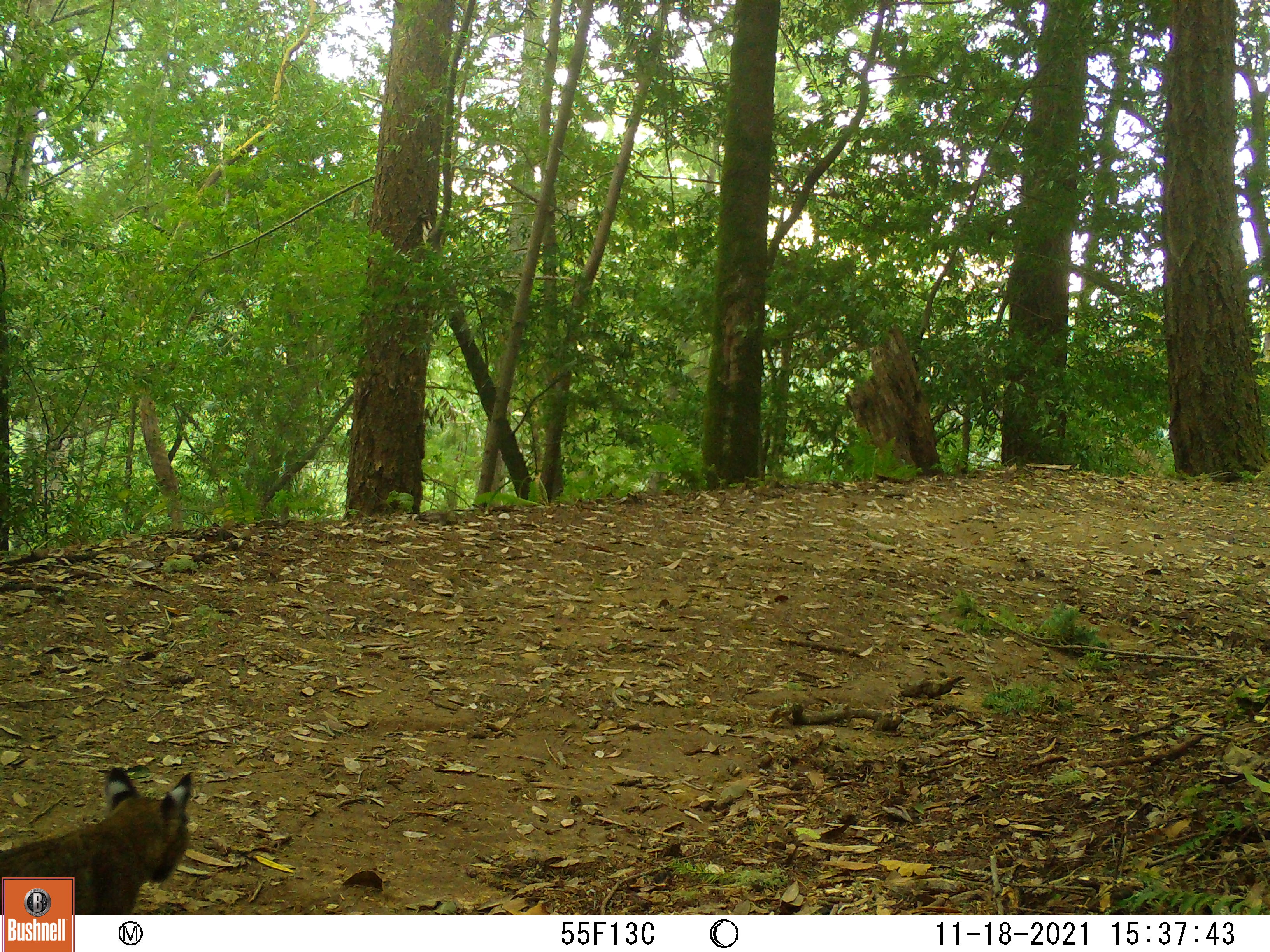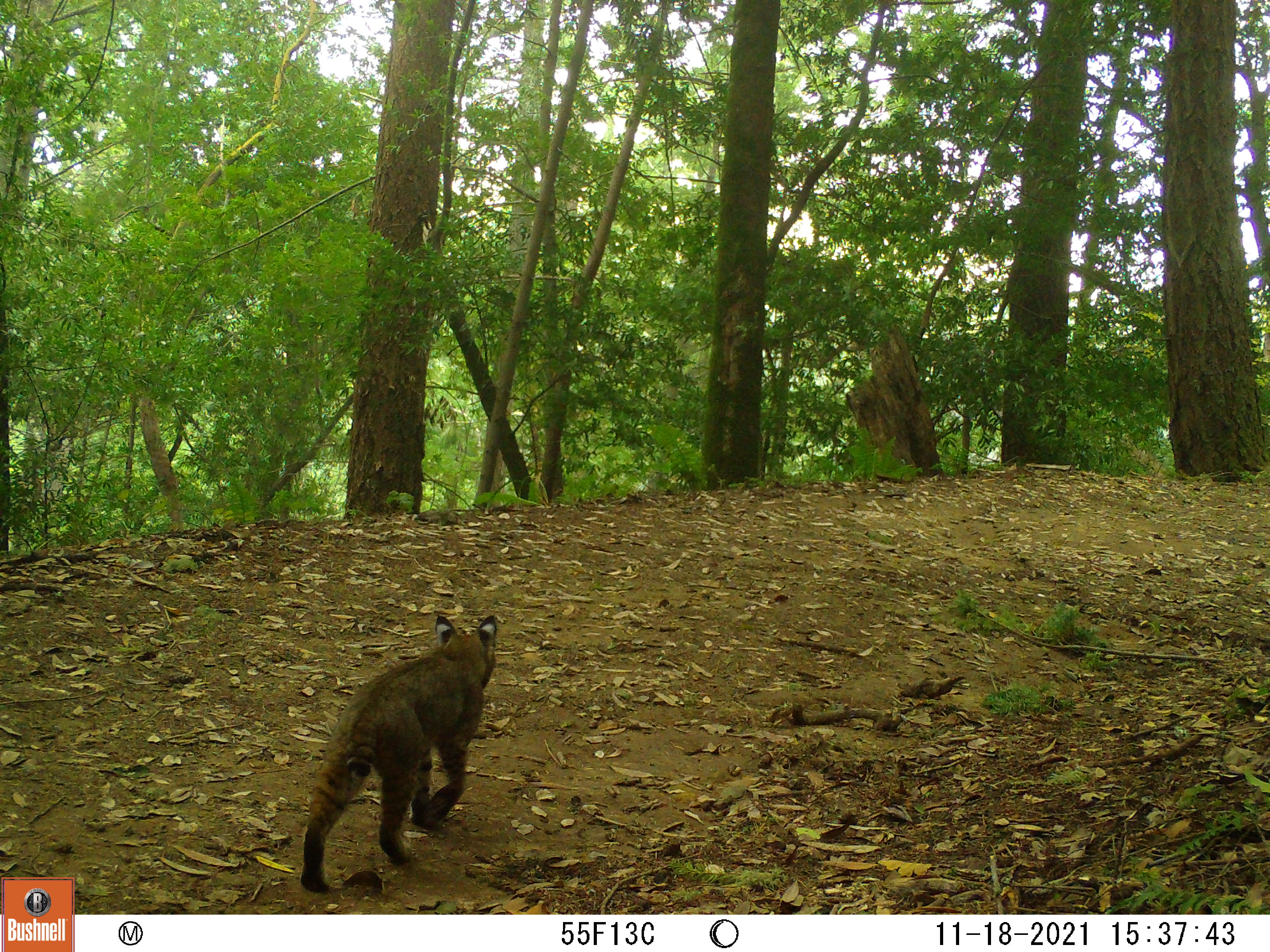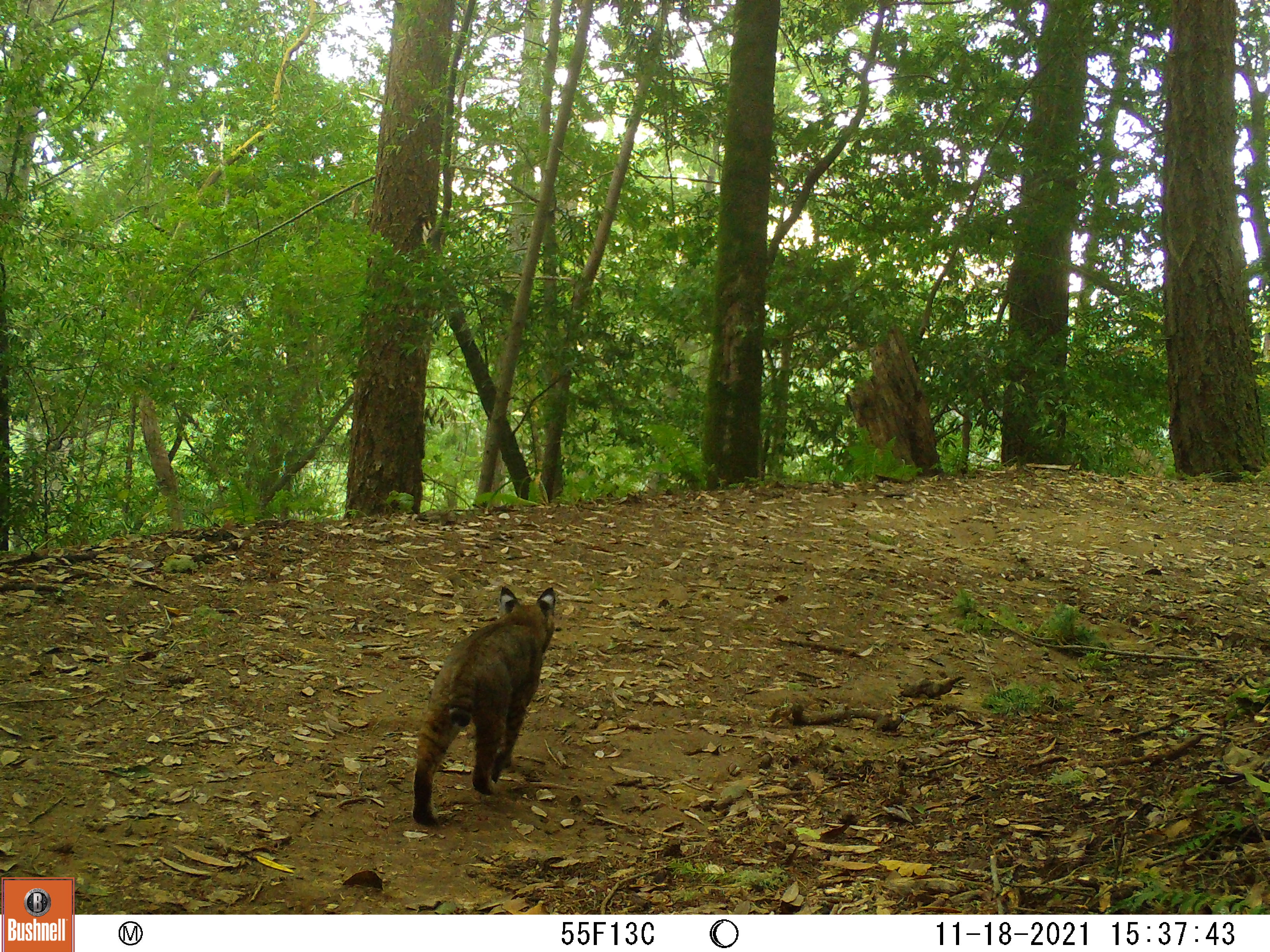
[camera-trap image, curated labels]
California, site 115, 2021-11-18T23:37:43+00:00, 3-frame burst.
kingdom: Animalia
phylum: Chordata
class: Mammalia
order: Carnivora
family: Felidae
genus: Lynx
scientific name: Lynx rufus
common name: bobcat